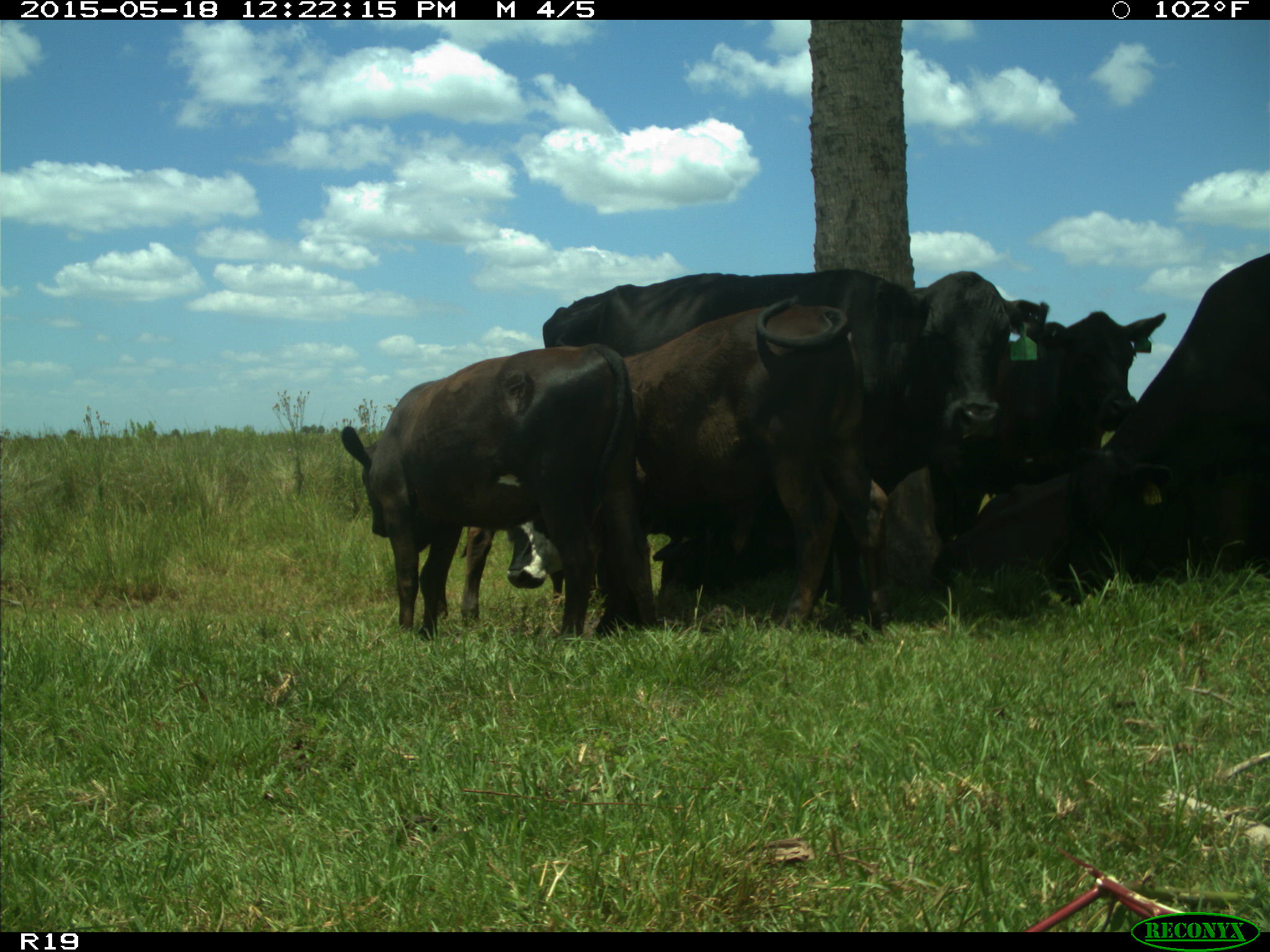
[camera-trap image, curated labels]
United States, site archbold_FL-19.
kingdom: Animalia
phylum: Chordata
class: Mammalia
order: Artiodactyla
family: Bovidae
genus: Bos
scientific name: Bos taurus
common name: domestic cow